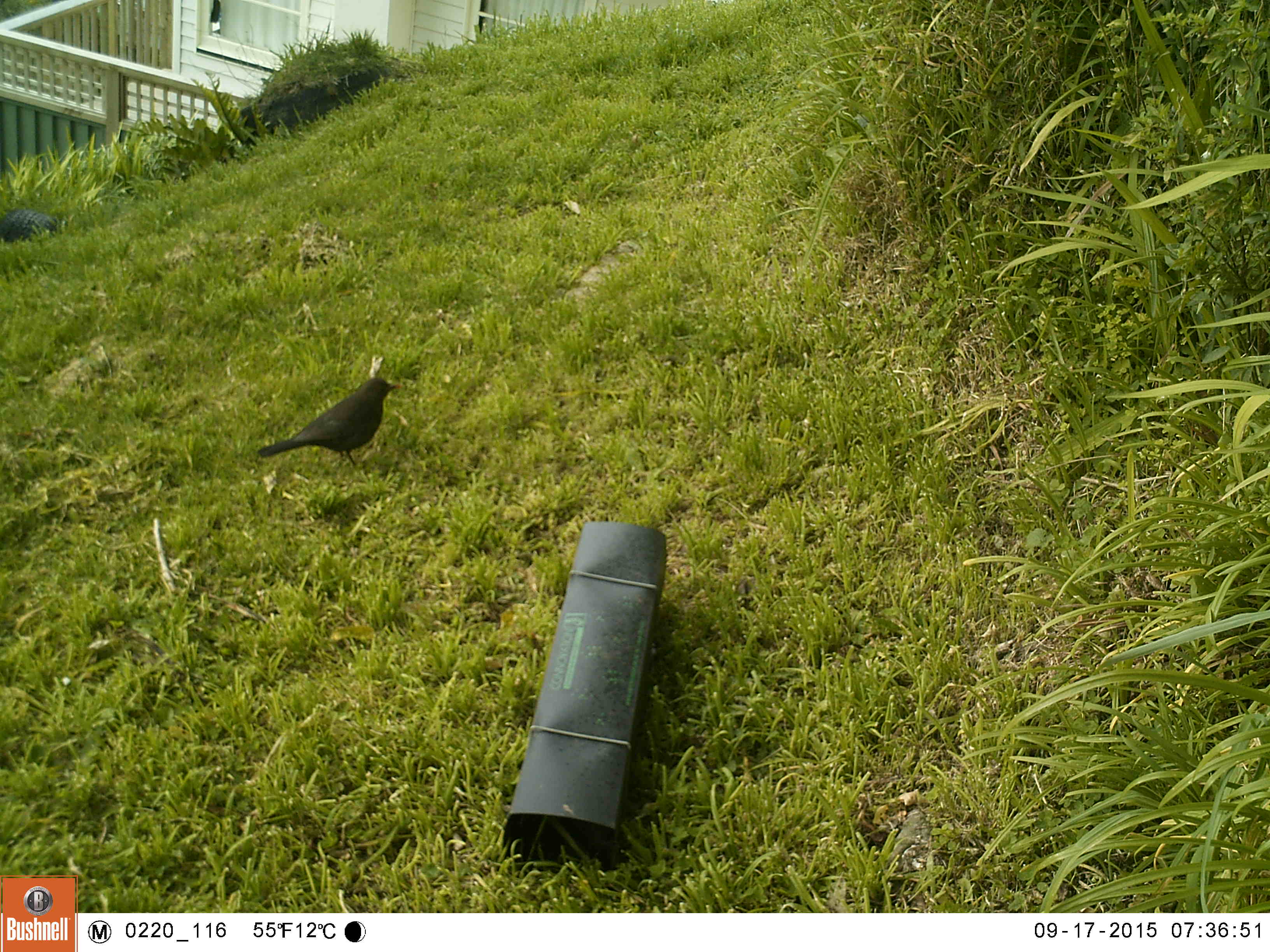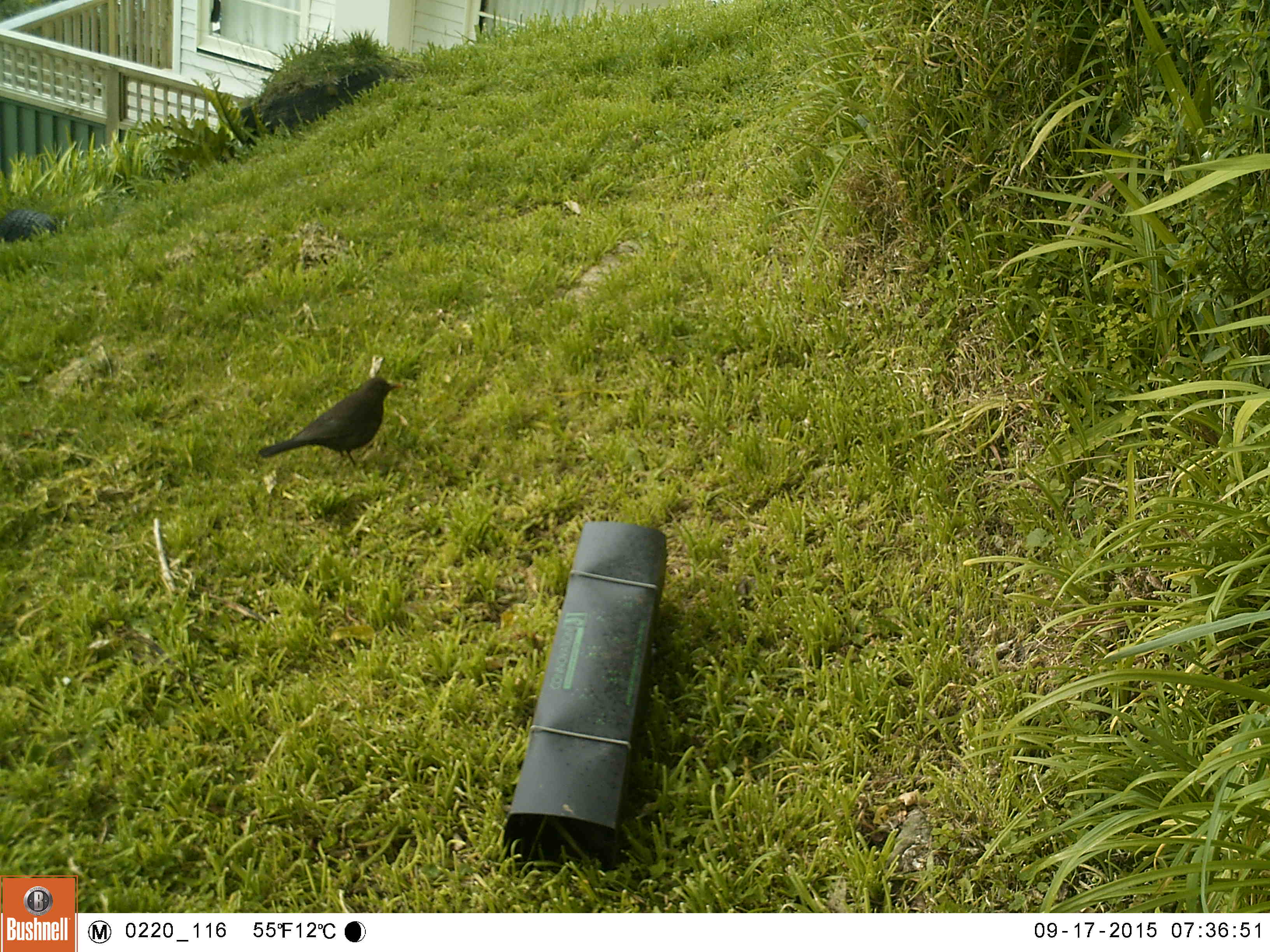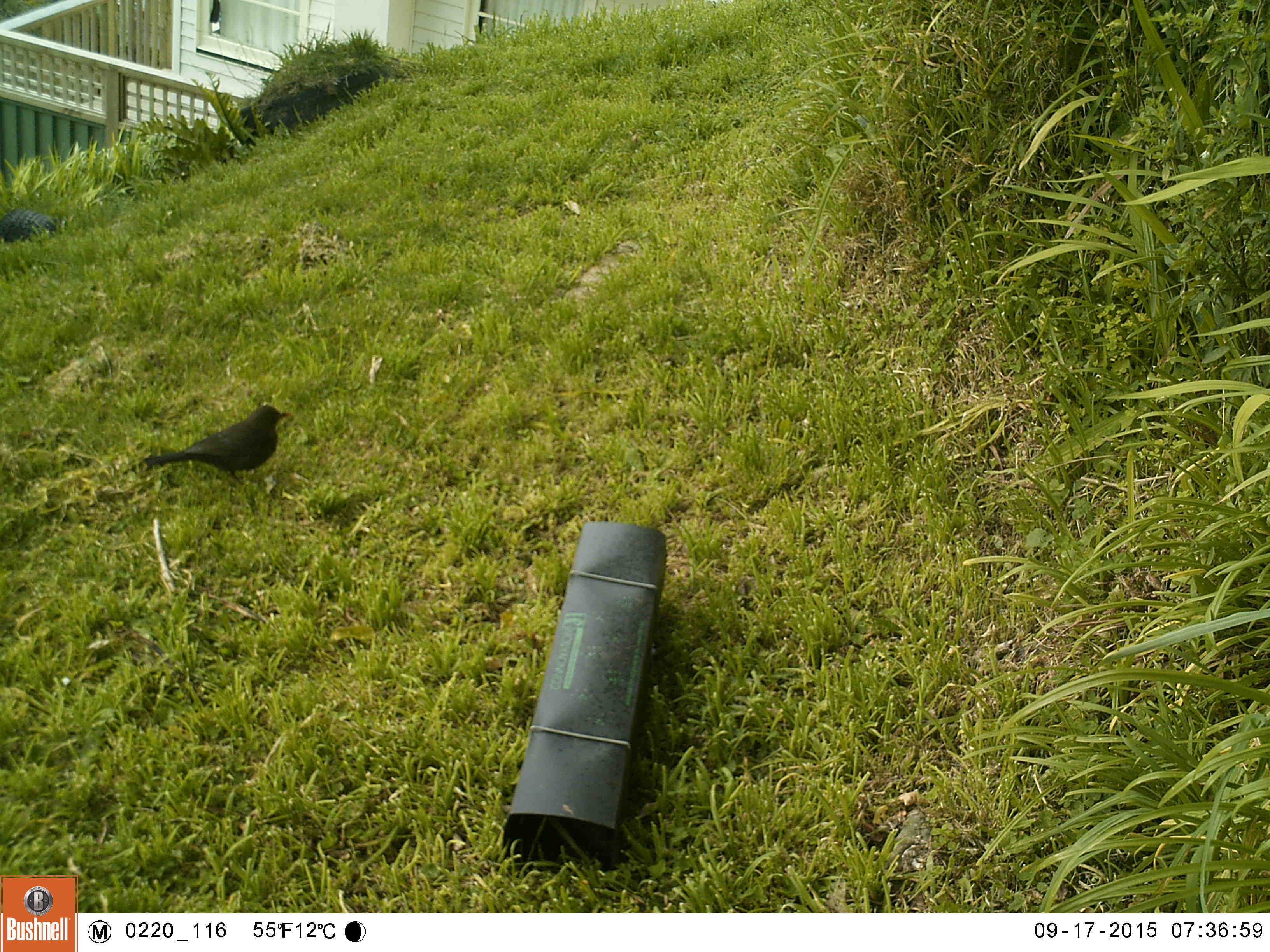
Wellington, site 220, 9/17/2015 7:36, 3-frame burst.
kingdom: Animalia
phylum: Chordata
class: Aves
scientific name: Aves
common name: bird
Bird (Aves).